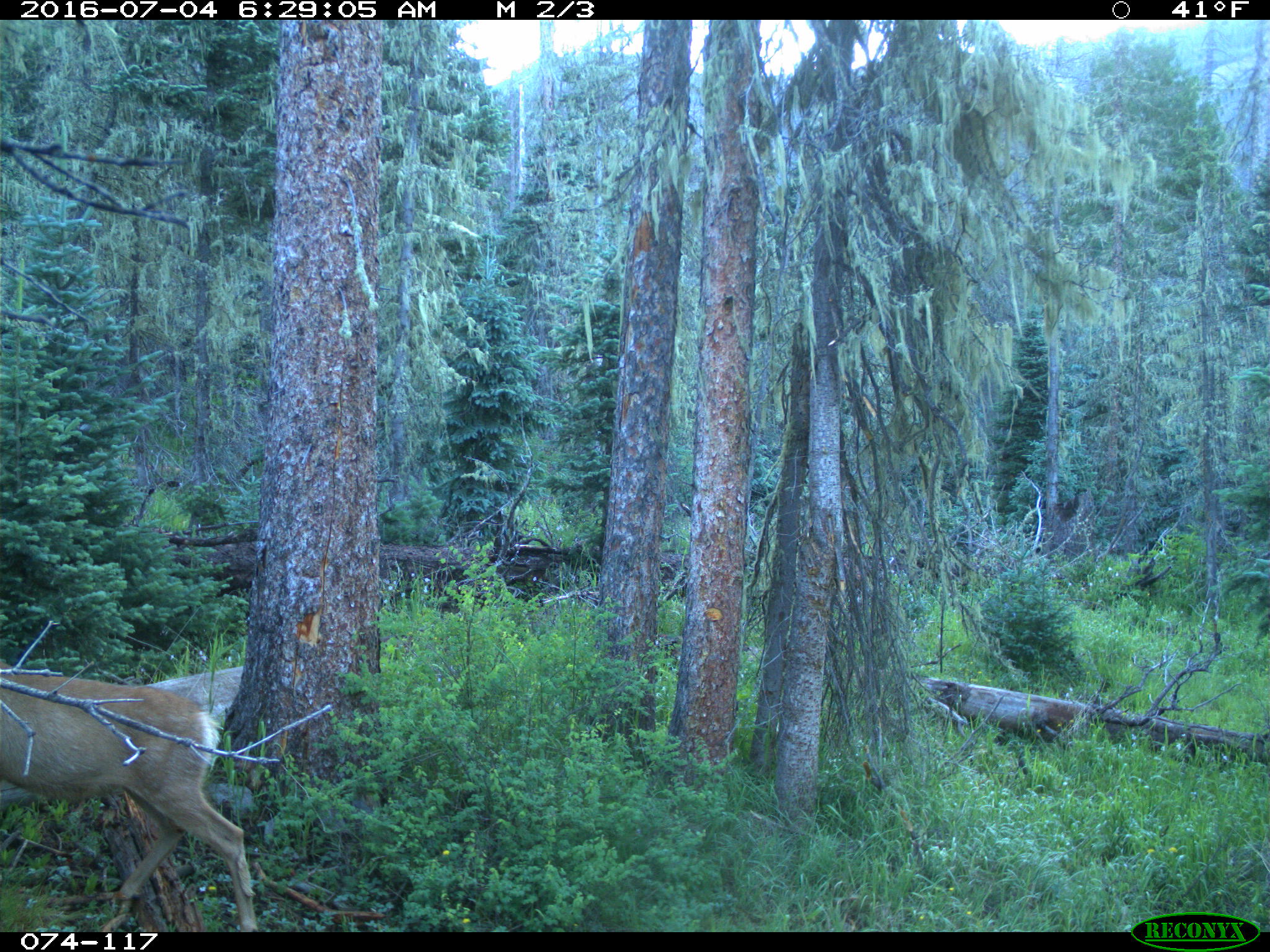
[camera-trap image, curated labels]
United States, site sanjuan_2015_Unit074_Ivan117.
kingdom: Animalia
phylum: Chordata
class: Mammalia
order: Artiodactyla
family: Cervidae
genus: Odocoileus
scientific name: Odocoileus hemionus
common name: mule deer